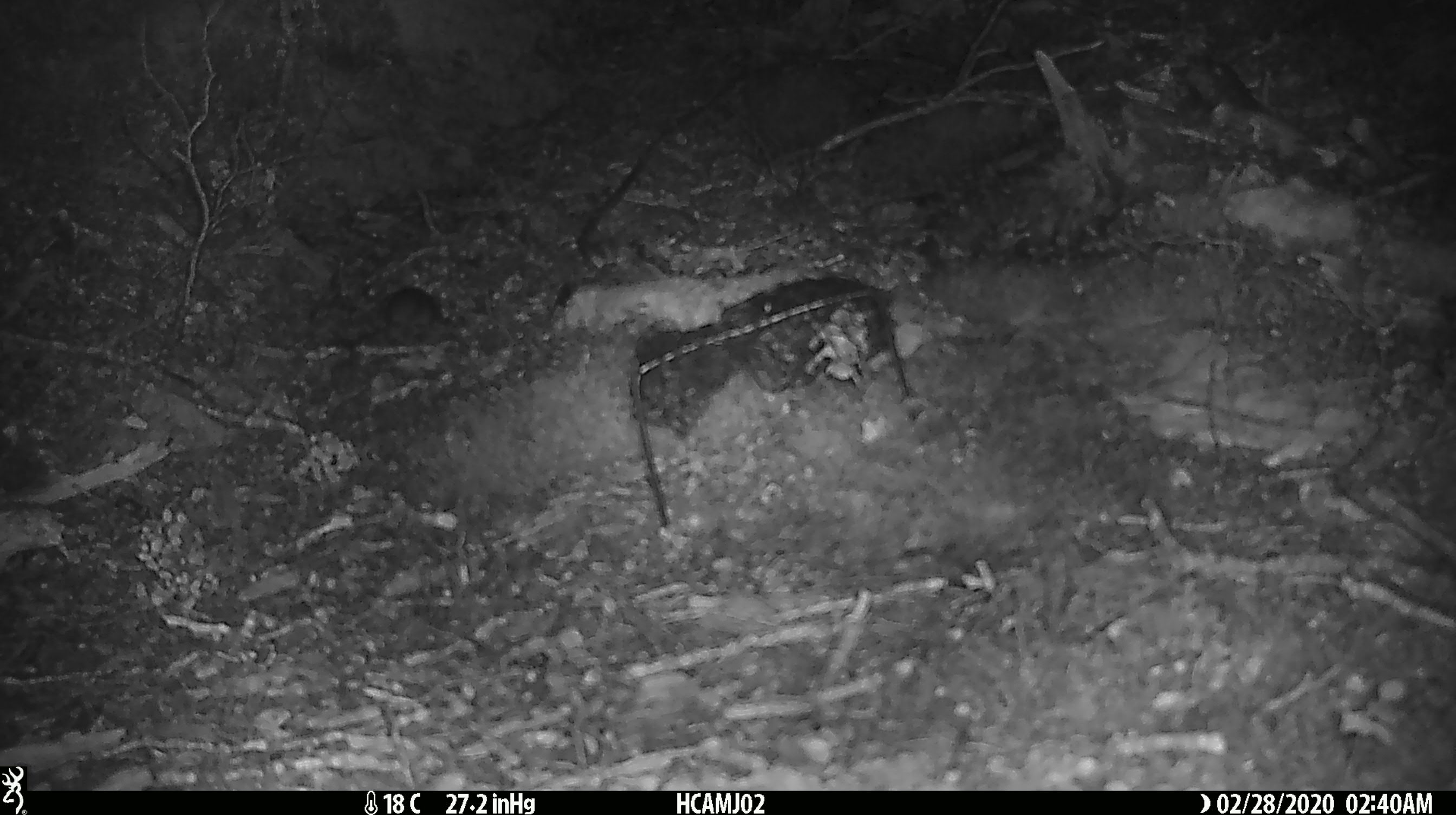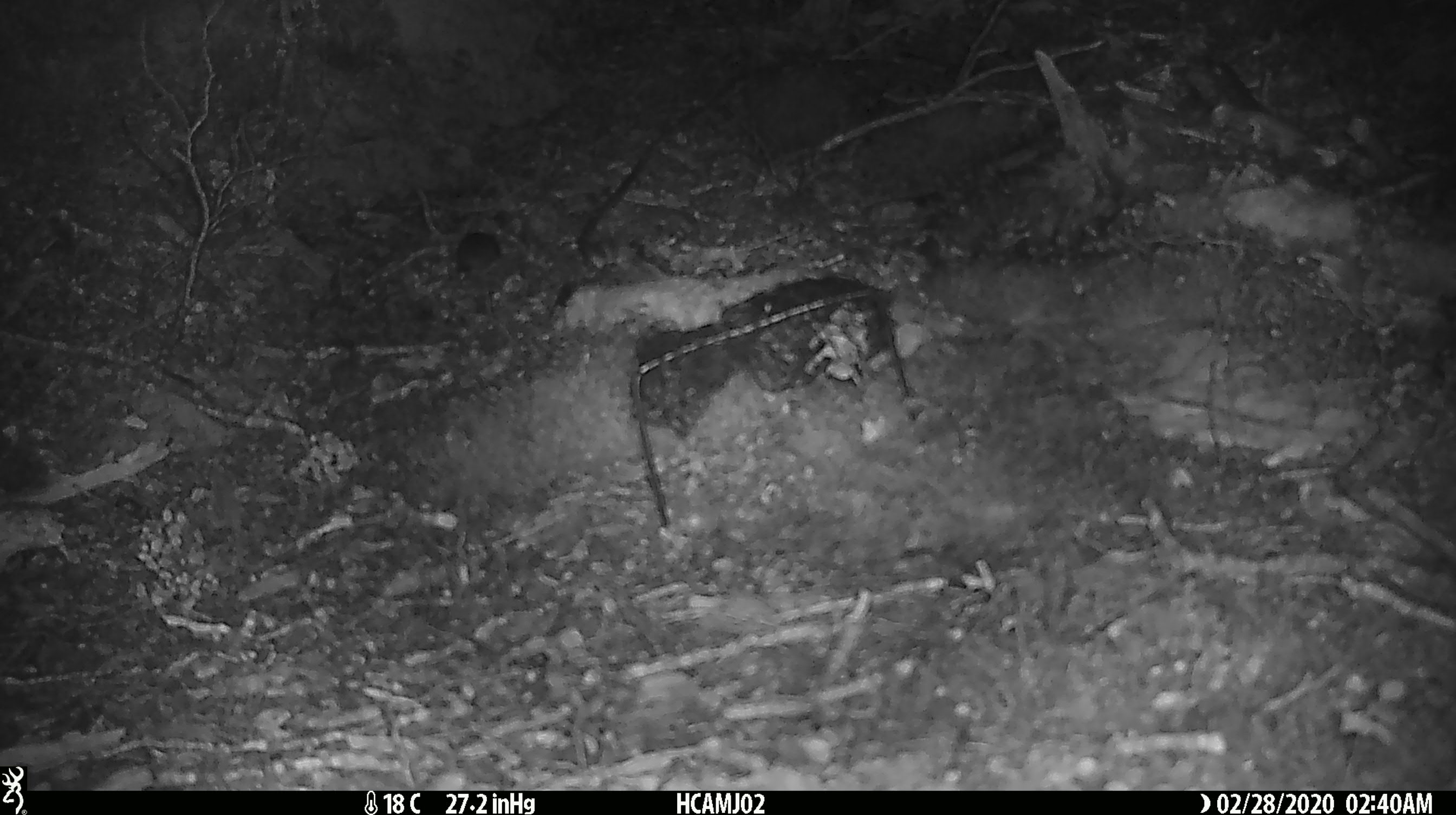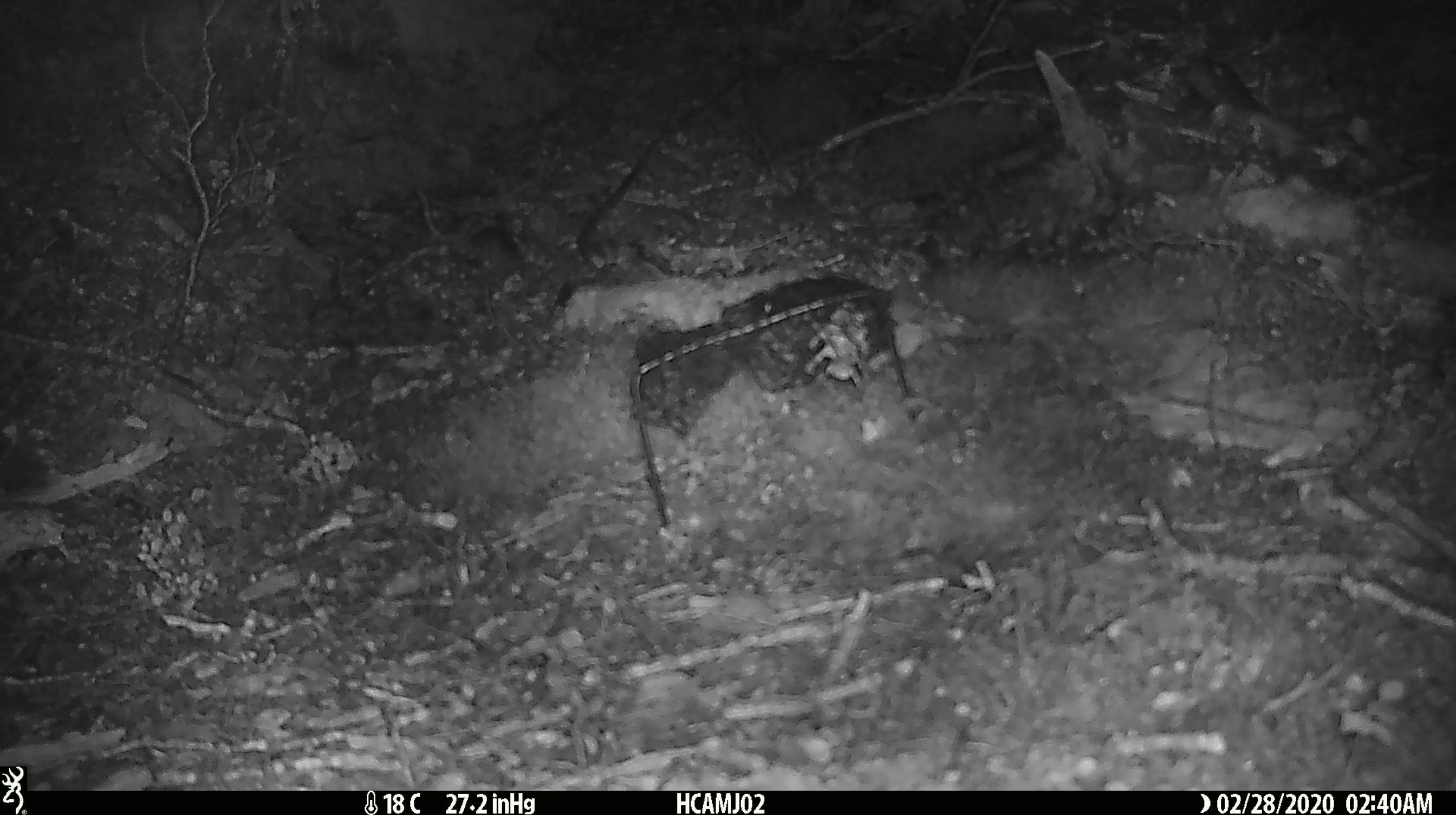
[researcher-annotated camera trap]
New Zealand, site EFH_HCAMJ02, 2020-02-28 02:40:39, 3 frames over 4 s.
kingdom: Animalia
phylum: Chordata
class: Mammalia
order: Rodentia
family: Muridae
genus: Mus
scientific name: Mus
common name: mouse